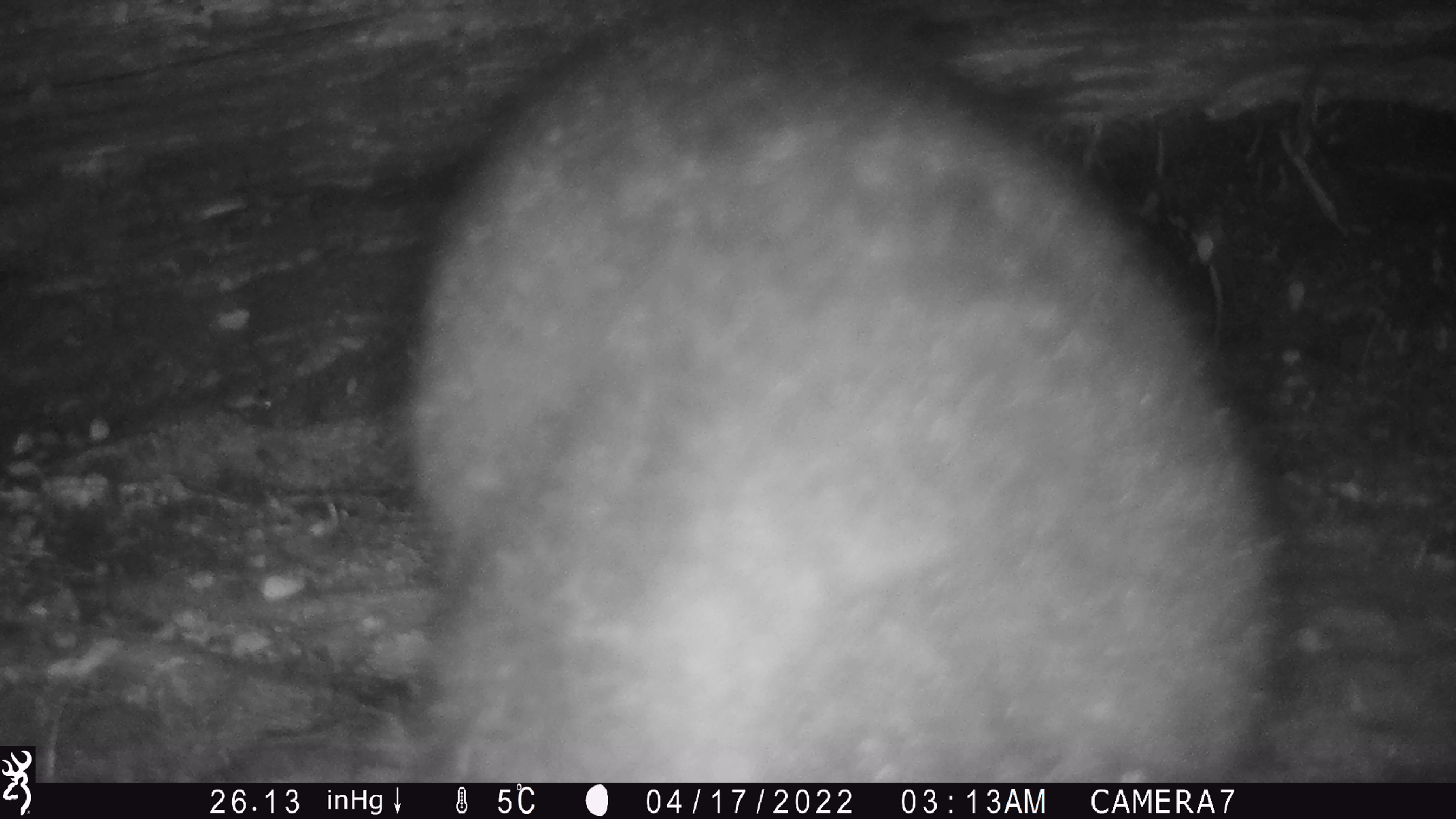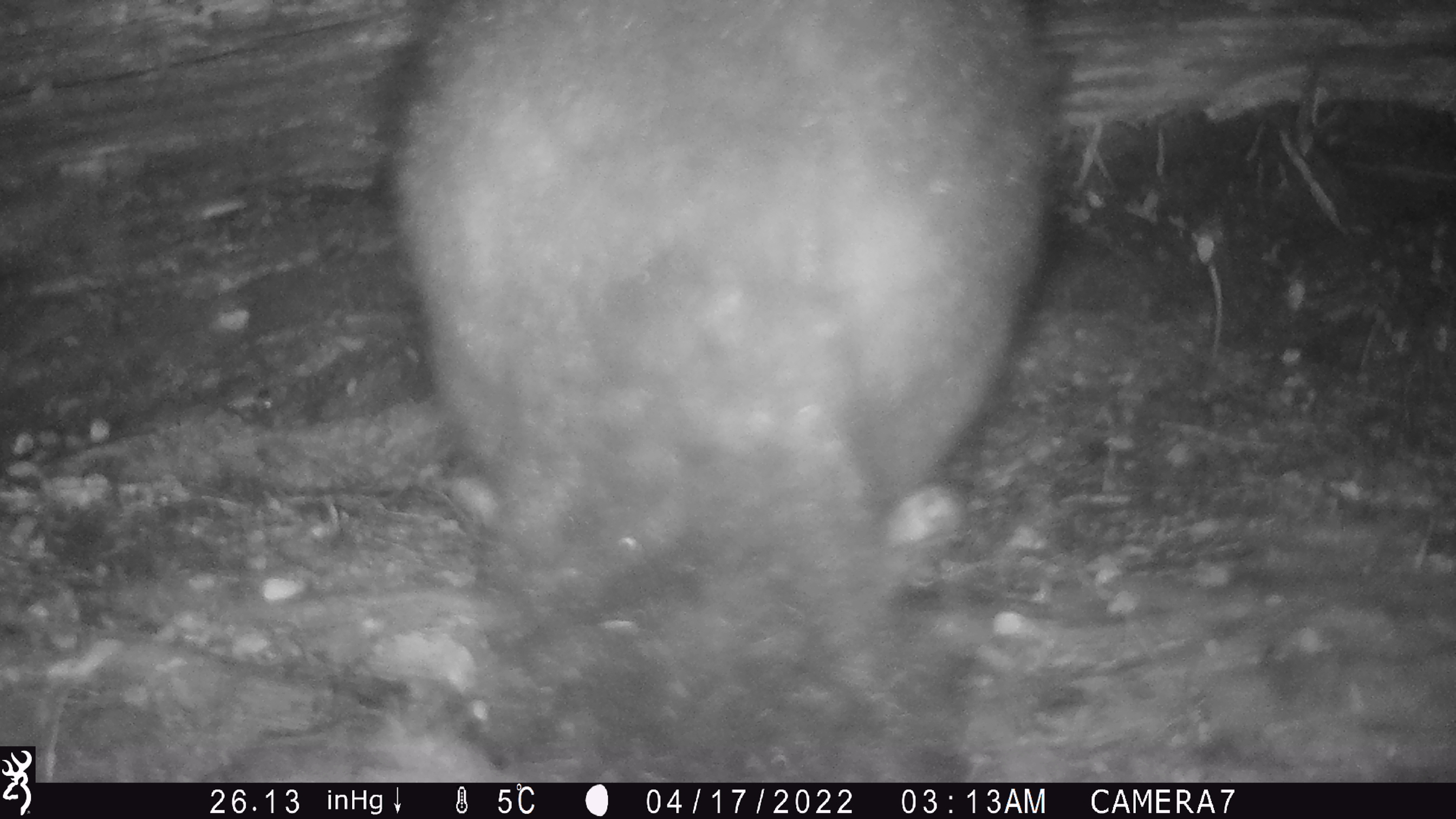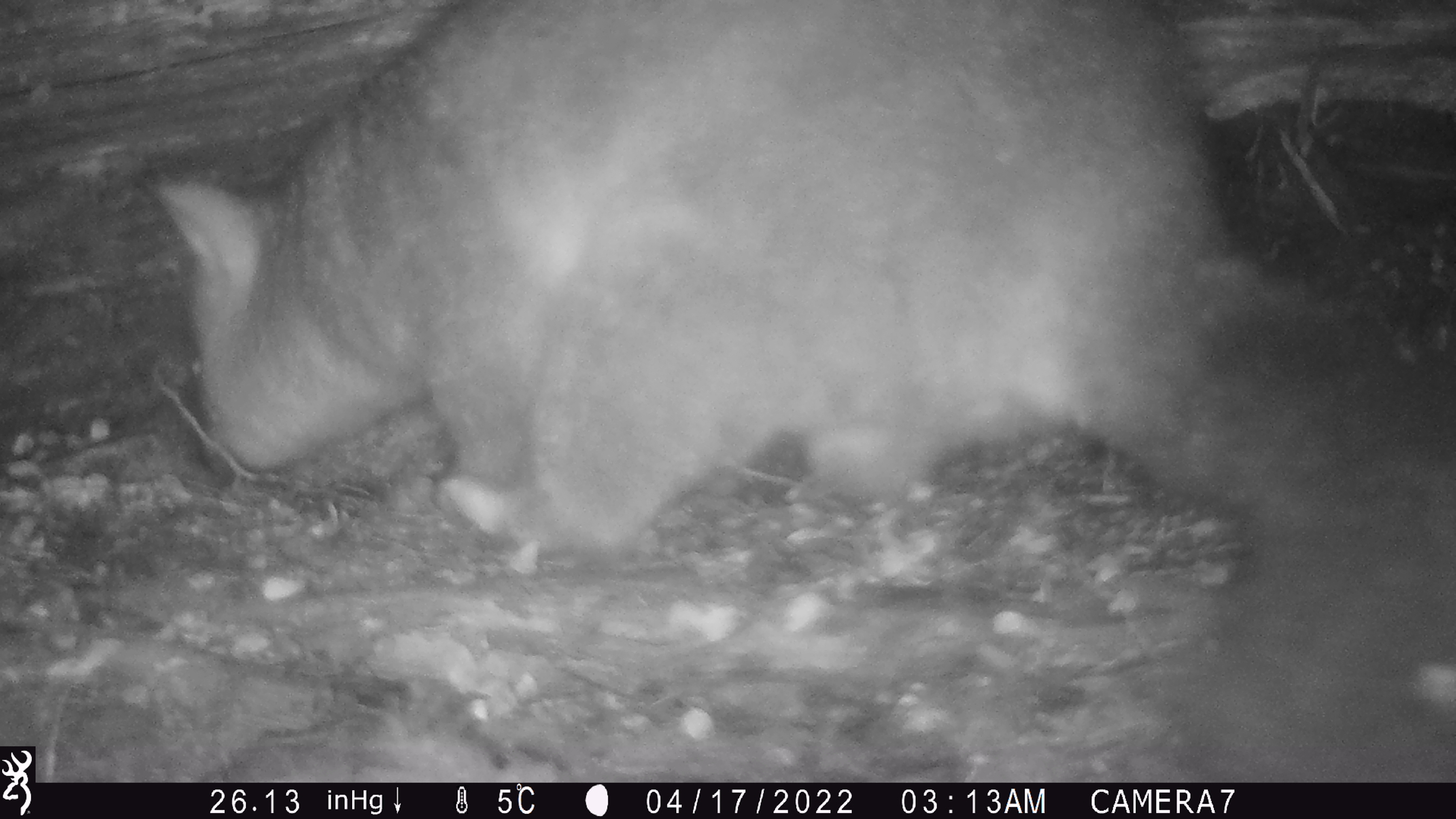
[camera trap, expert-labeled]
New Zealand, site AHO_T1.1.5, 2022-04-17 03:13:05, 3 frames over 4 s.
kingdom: Animalia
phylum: Chordata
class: Mammalia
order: Diprotodontia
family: Phalangeridae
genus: Trichosurus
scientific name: Trichosurus vulpecula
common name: common brushtail possum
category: possum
Possum (common brushtail possum) (Trichosurus vulpecula).